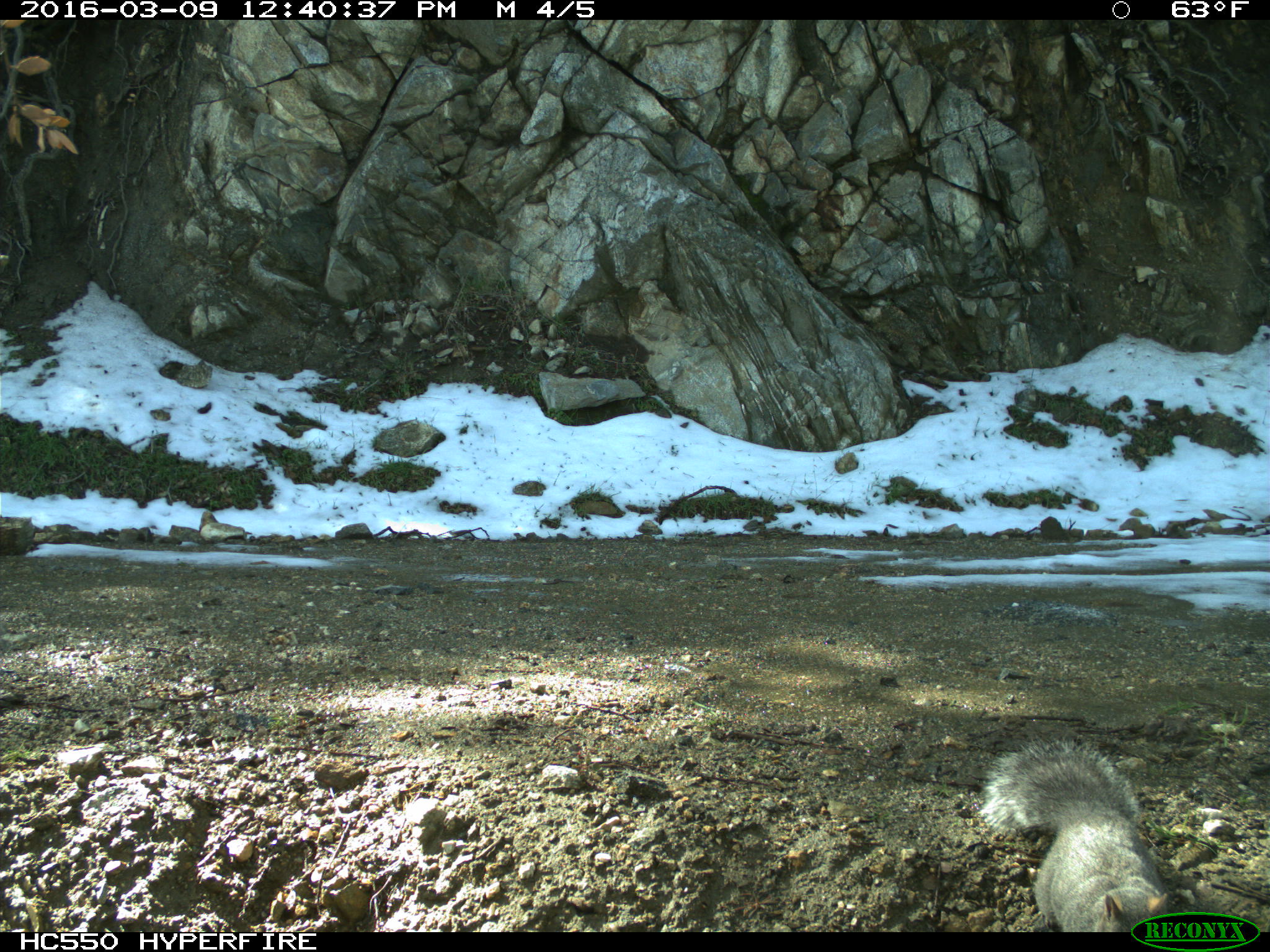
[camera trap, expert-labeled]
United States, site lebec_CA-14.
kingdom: Animalia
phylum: Chordata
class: Mammalia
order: Rodentia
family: Sciuridae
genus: Sciurus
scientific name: Sciurus carolinensis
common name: eastern gray squirrel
Sciurus carolinensis (eastern gray squirrel).